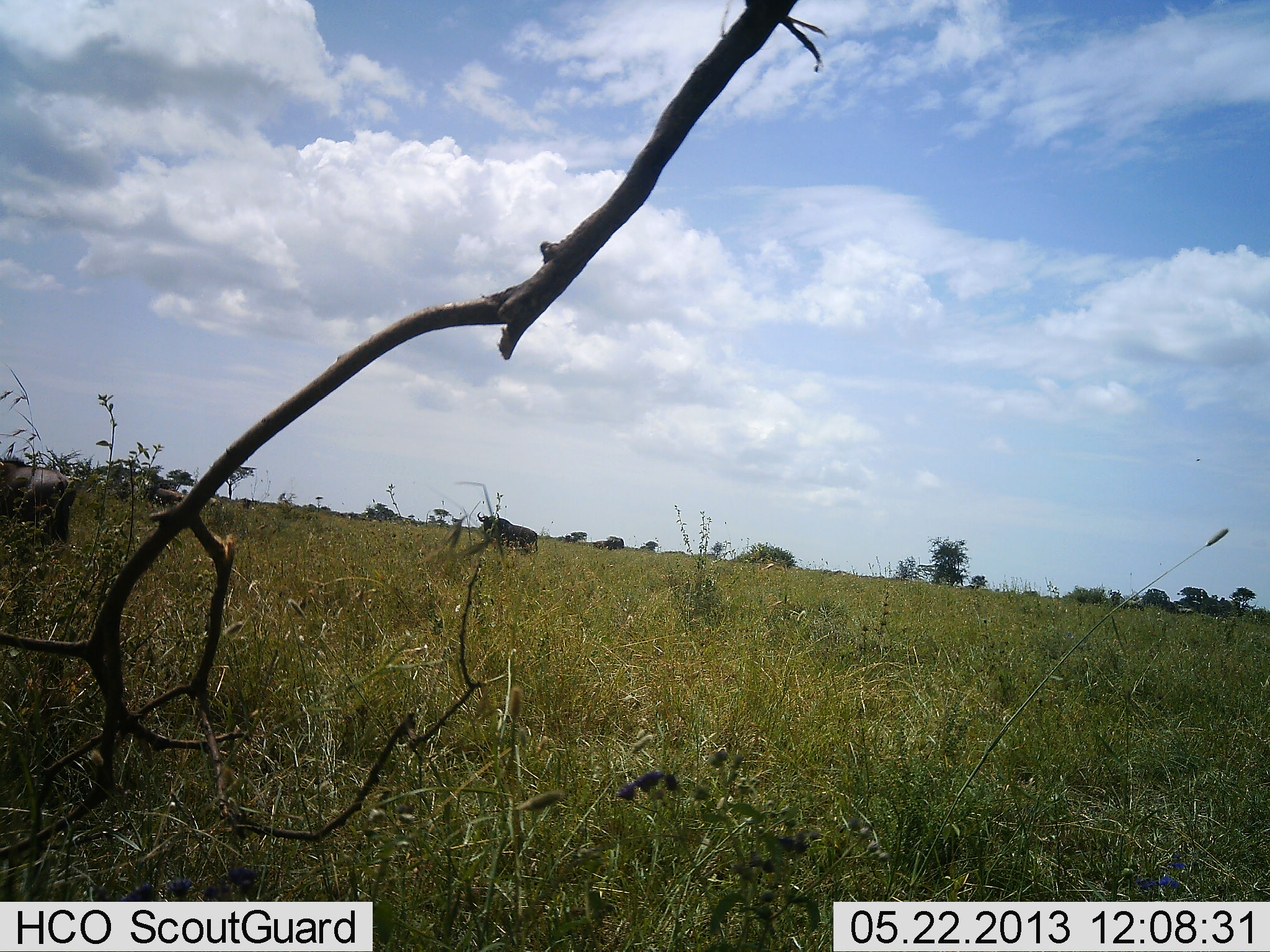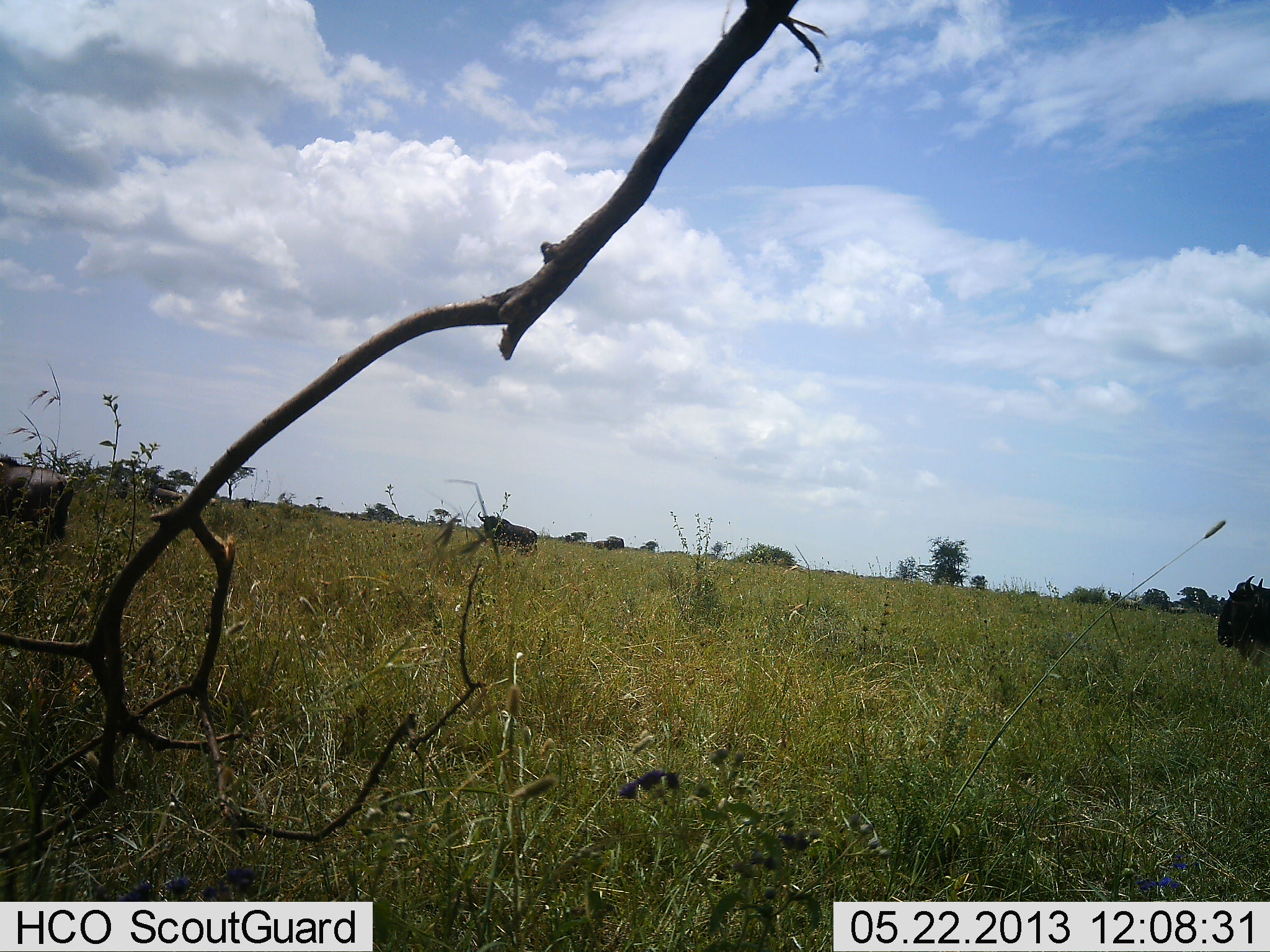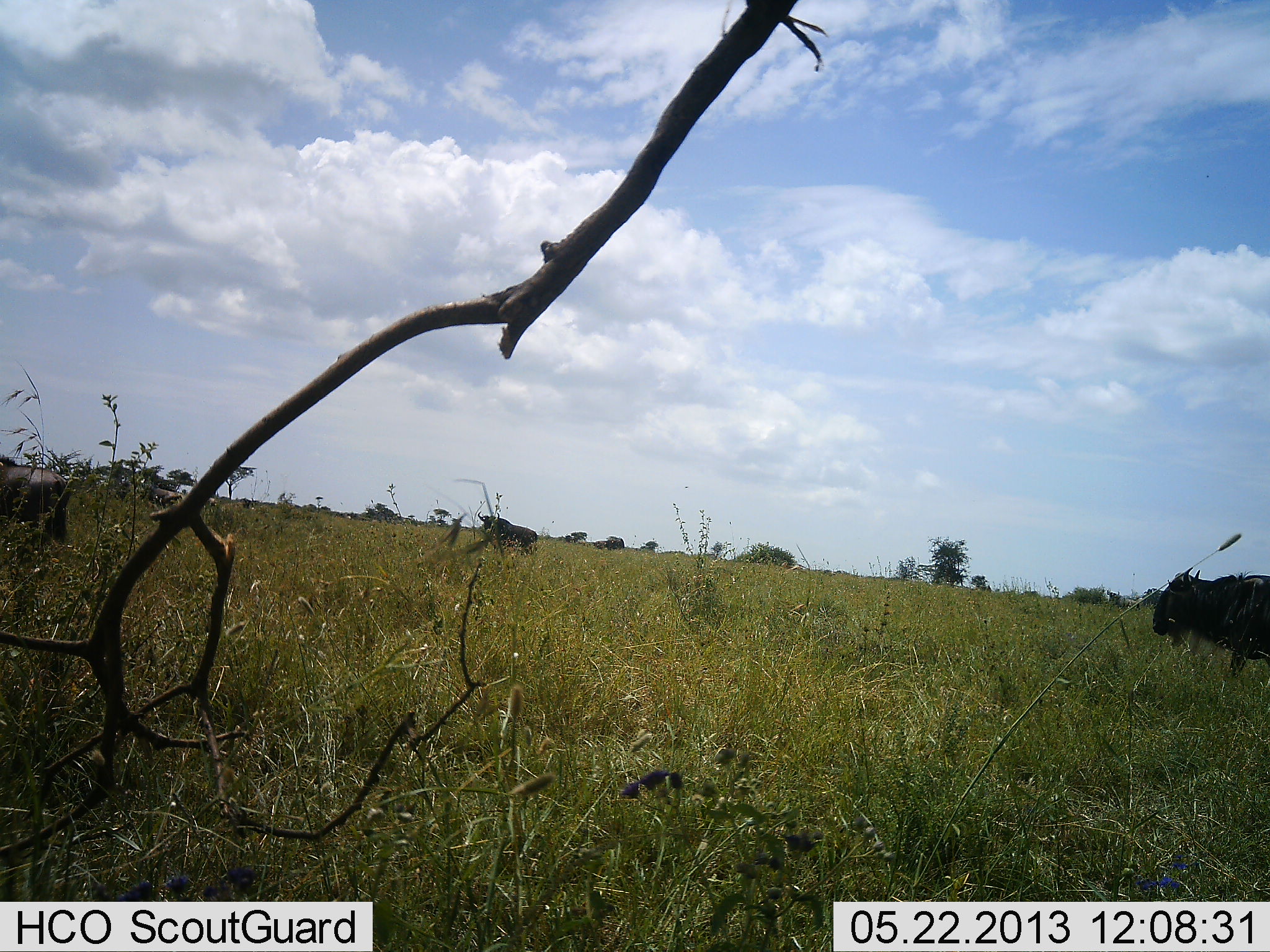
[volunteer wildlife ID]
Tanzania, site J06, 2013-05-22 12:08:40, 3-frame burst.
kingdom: Animalia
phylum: Chordata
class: Mammalia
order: Artiodactyla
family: Bovidae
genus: Connochaetes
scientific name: Connochaetes taurinus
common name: blue wildebeest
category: wildebeest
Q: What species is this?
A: Wildebeest (blue wildebeest) (Connochaetes taurinus).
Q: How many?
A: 3.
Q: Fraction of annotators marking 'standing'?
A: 45%.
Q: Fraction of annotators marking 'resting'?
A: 0%.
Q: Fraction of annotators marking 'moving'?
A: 91%.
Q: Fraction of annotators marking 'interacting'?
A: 0%.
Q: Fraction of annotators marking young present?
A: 0%.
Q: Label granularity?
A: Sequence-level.